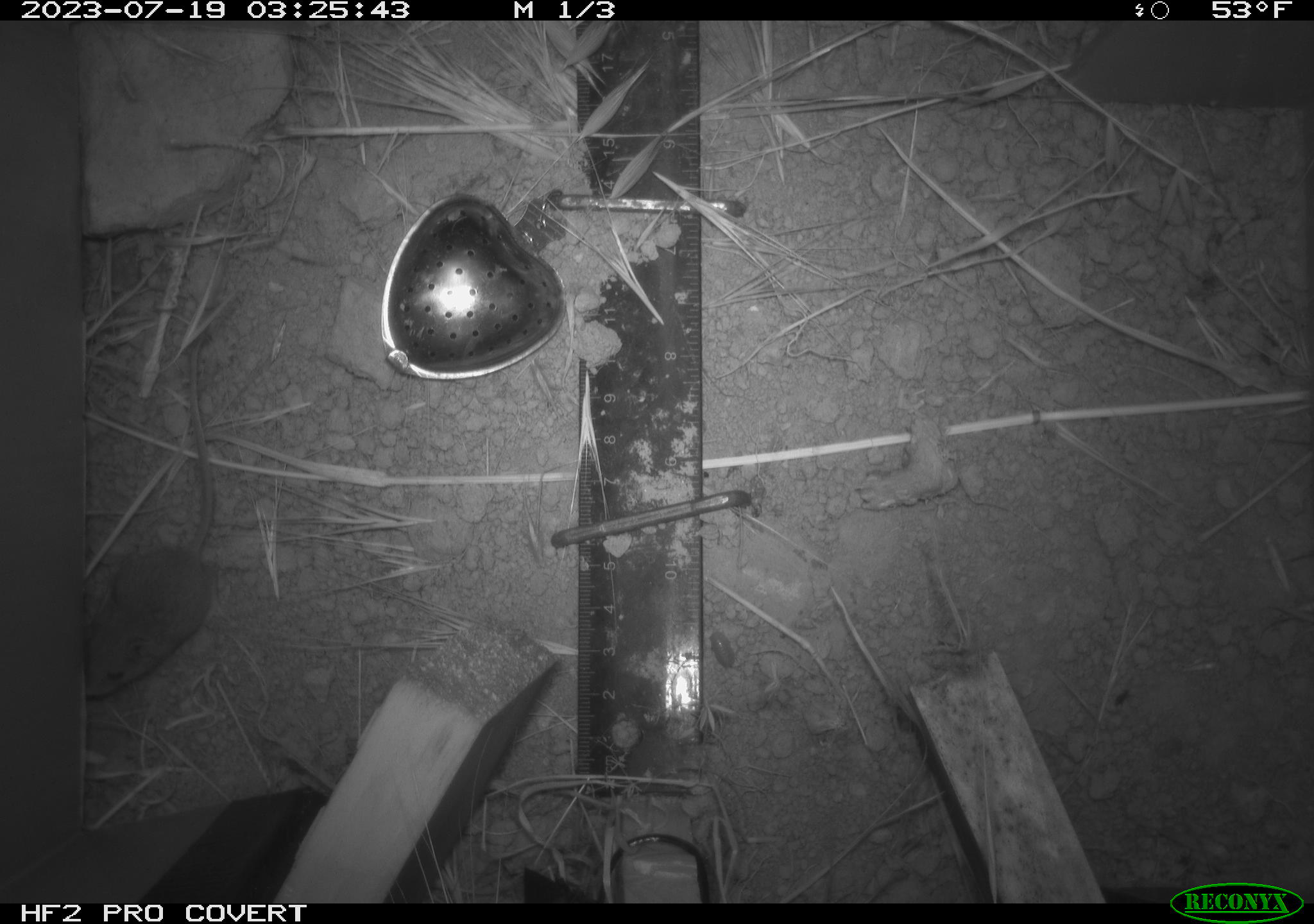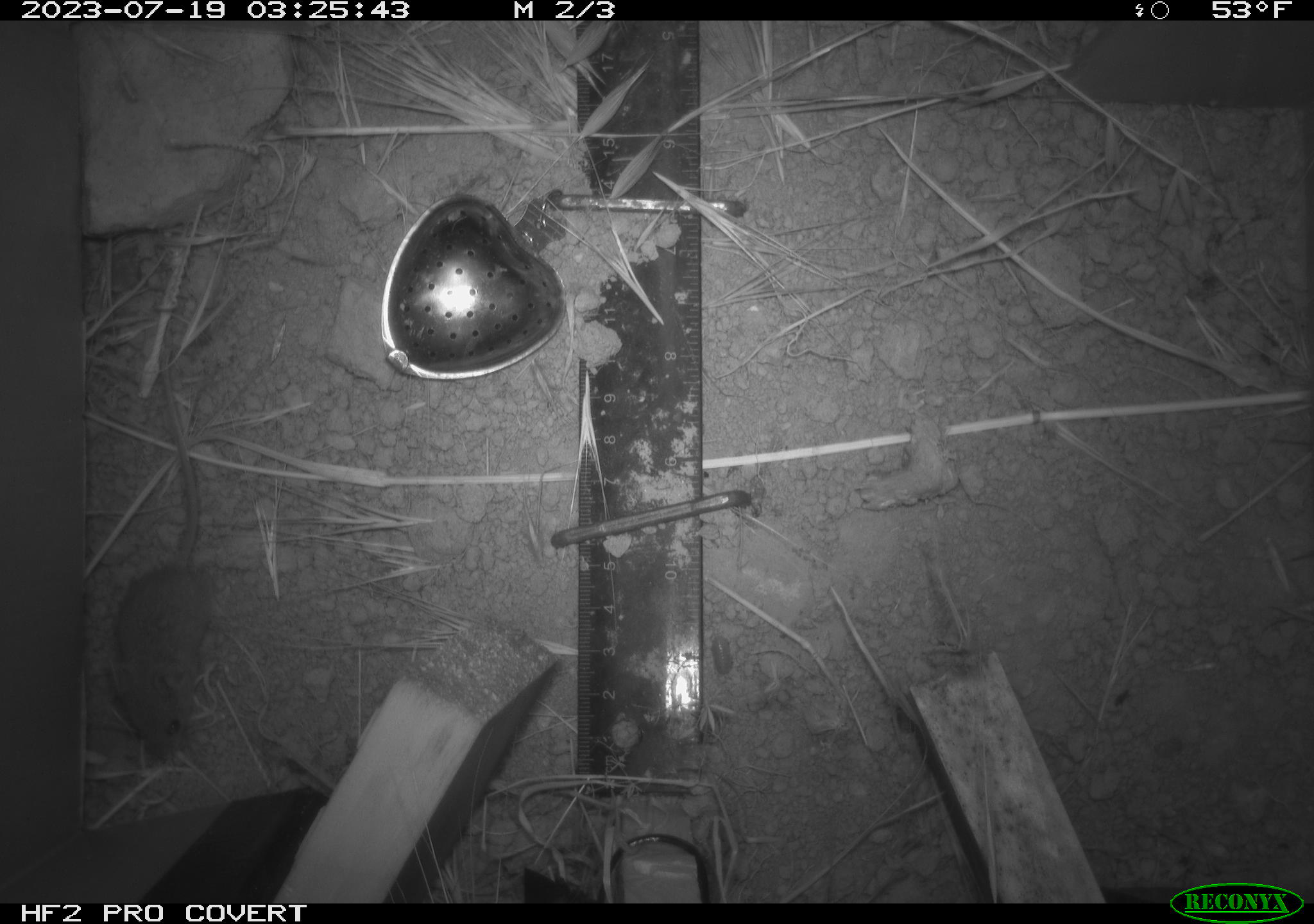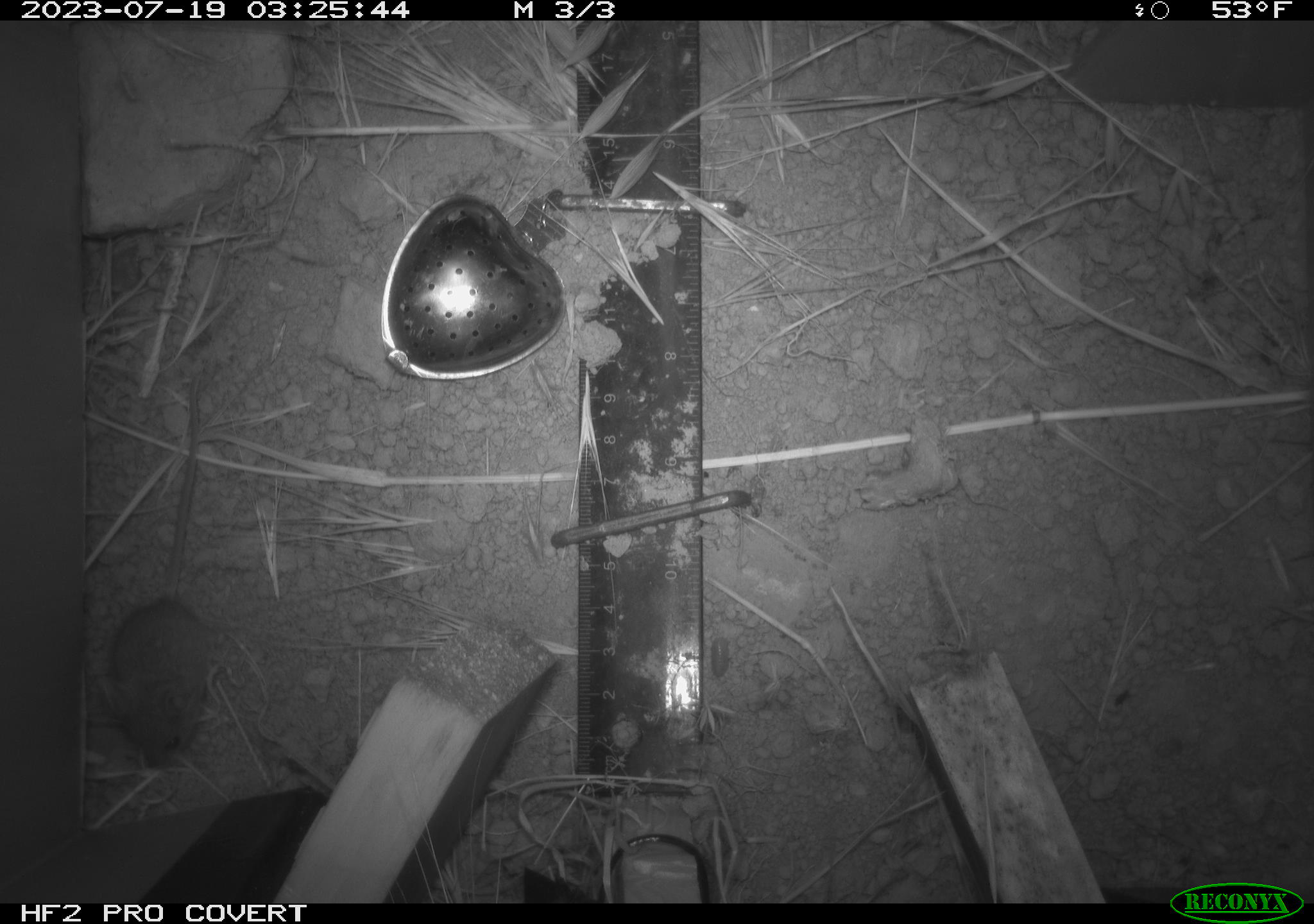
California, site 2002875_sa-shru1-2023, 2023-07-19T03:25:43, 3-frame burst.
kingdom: Animalia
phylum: Chordata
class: Mammalia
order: Rodentia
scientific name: Rodentia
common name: mouse species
Mouse species (Rodentia).